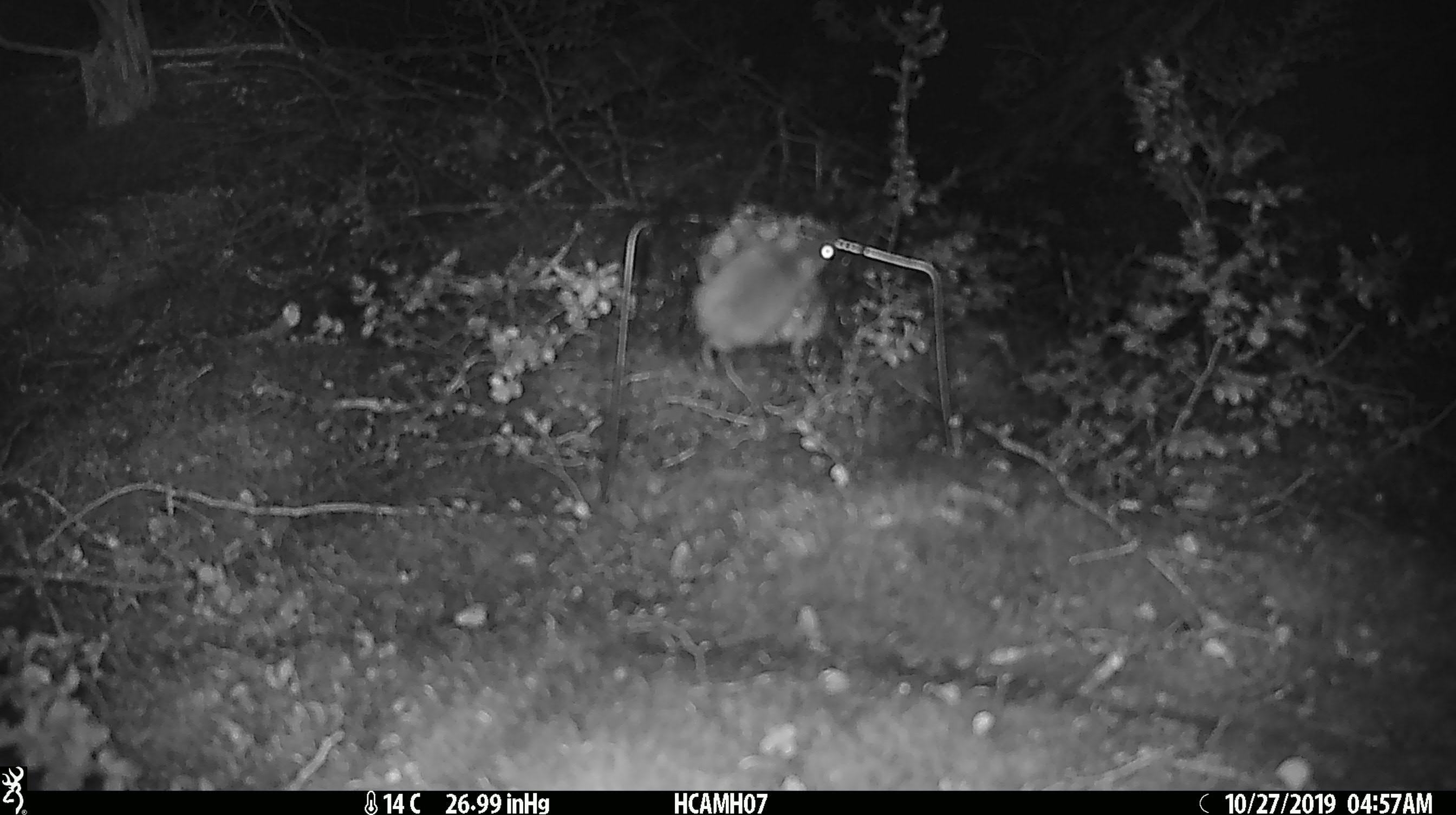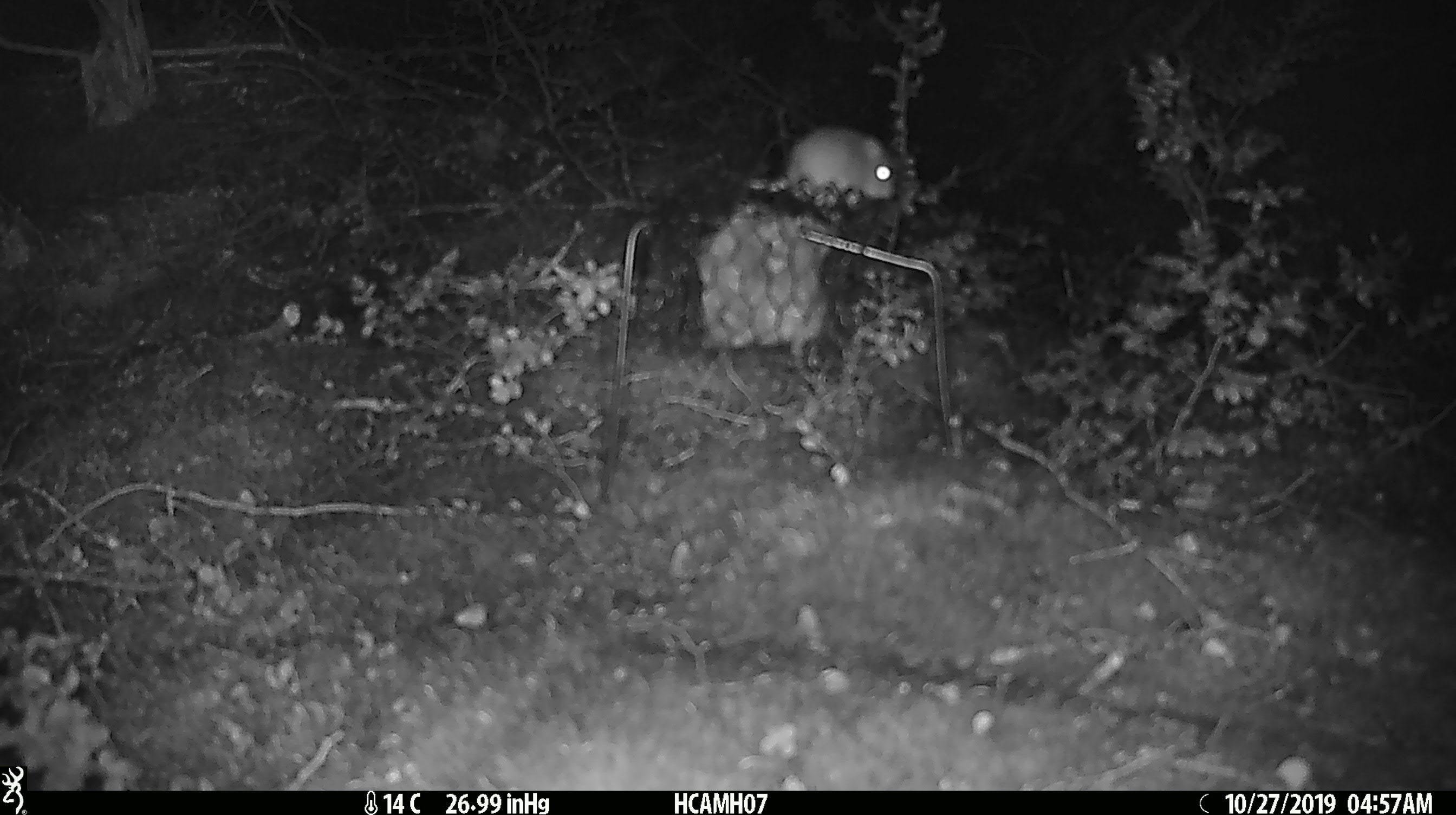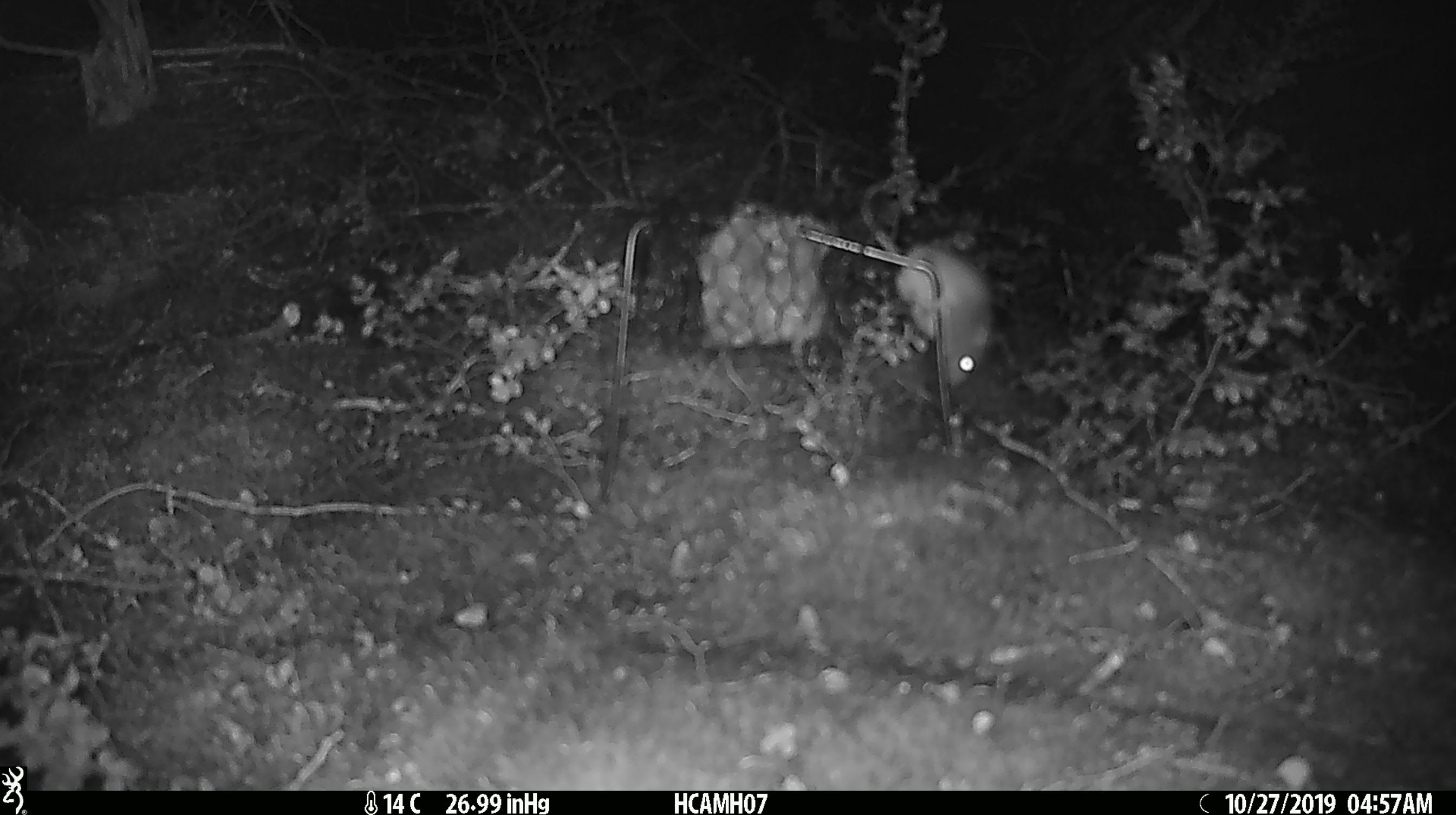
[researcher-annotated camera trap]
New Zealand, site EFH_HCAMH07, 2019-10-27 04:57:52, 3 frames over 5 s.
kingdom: Animalia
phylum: Chordata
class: Mammalia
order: Rodentia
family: Muridae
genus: Mus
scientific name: Mus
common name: mouse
Mouse (Mus).